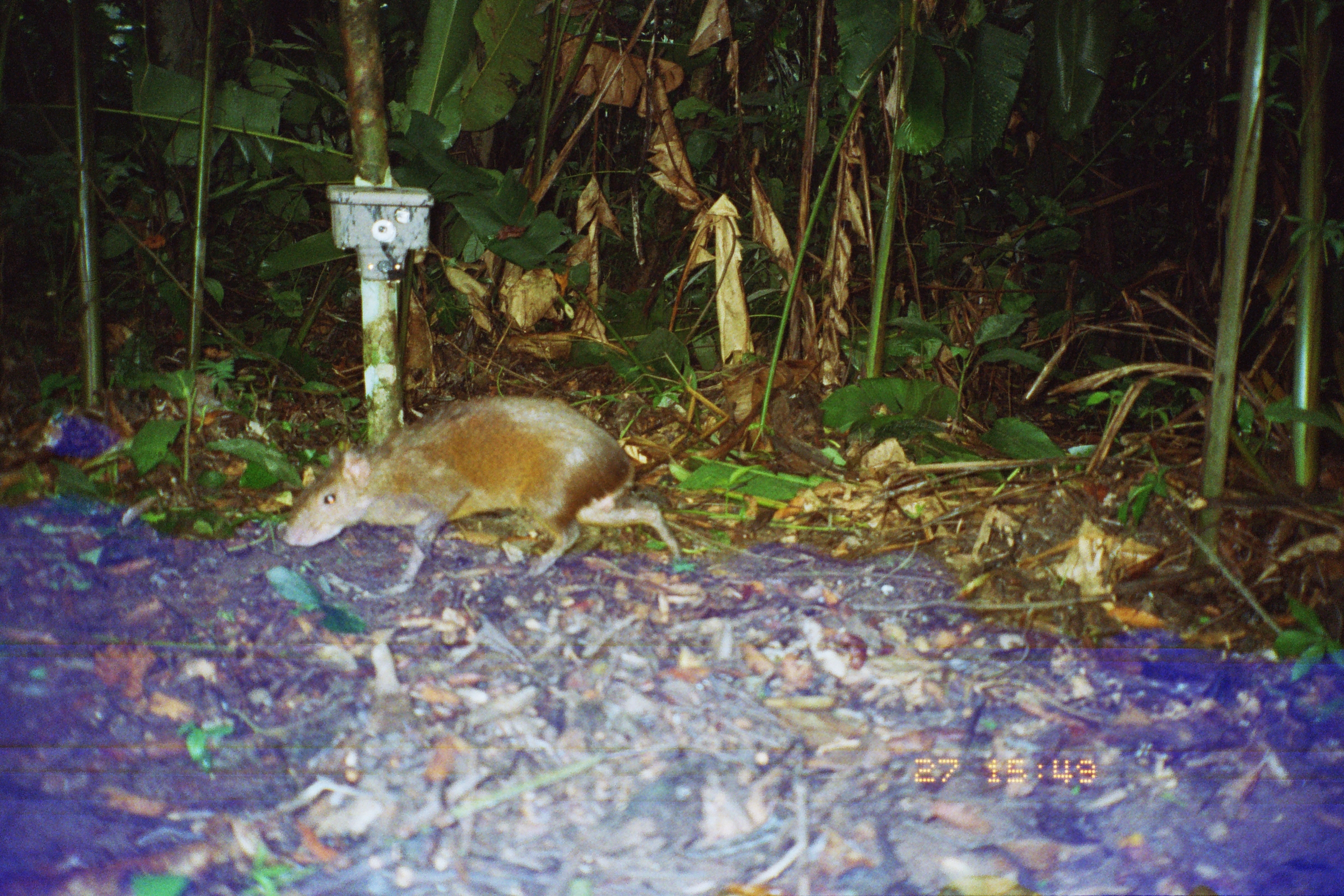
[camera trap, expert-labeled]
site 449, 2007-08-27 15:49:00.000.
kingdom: Animalia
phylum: Chordata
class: Mammalia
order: Rodentia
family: Dasyproctidae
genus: Dasyprocta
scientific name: Dasyprocta punctata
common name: central american agouti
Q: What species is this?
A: Dasyprocta punctata (central american agouti).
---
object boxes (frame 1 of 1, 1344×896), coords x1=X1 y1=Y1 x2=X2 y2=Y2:
dasyprocta punctata: x1=279 y1=395 x2=681 y2=594